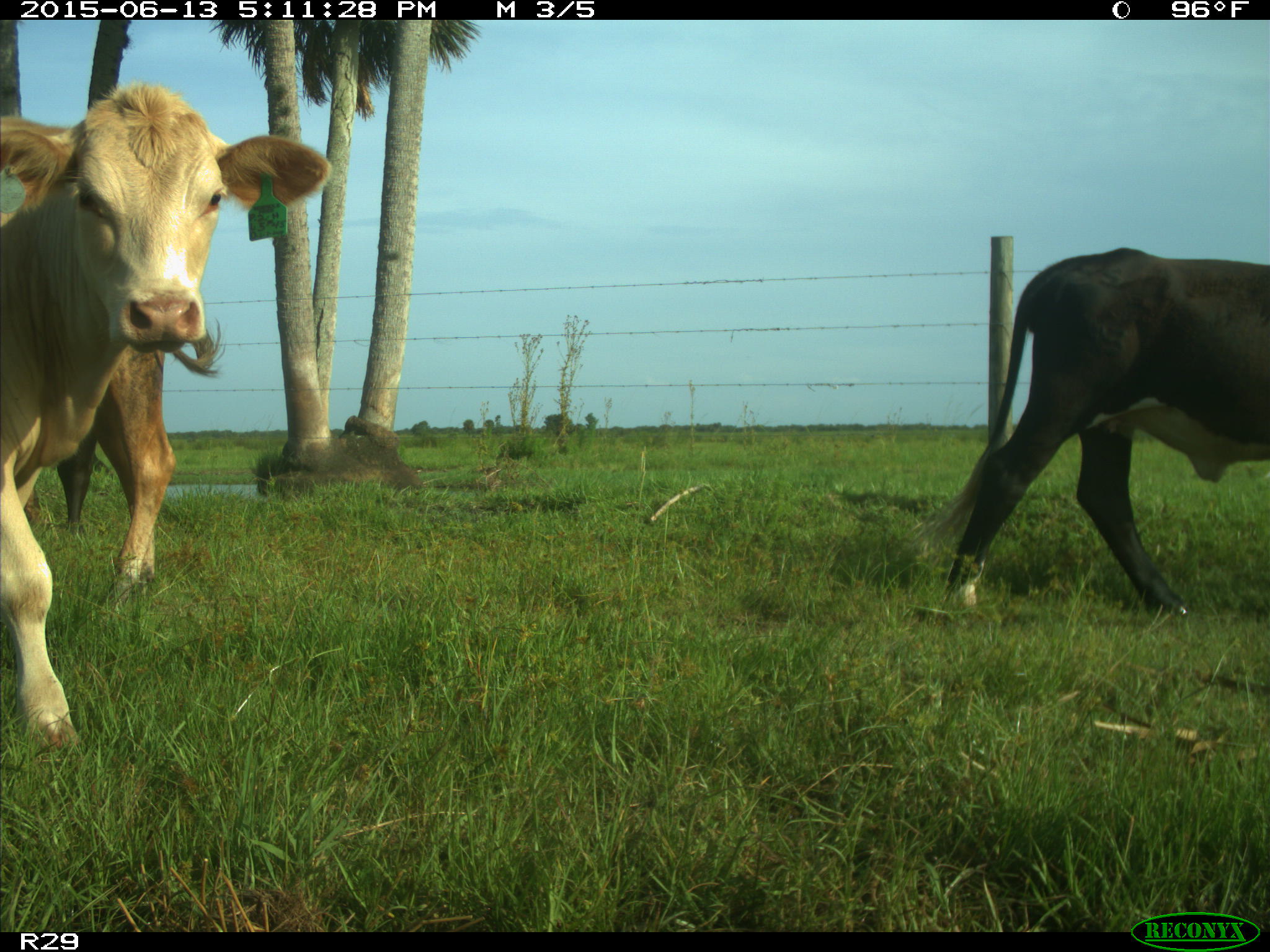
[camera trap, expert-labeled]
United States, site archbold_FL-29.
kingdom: Animalia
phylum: Chordata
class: Mammalia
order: Artiodactyla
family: Bovidae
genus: Bos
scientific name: Bos taurus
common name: domestic cow